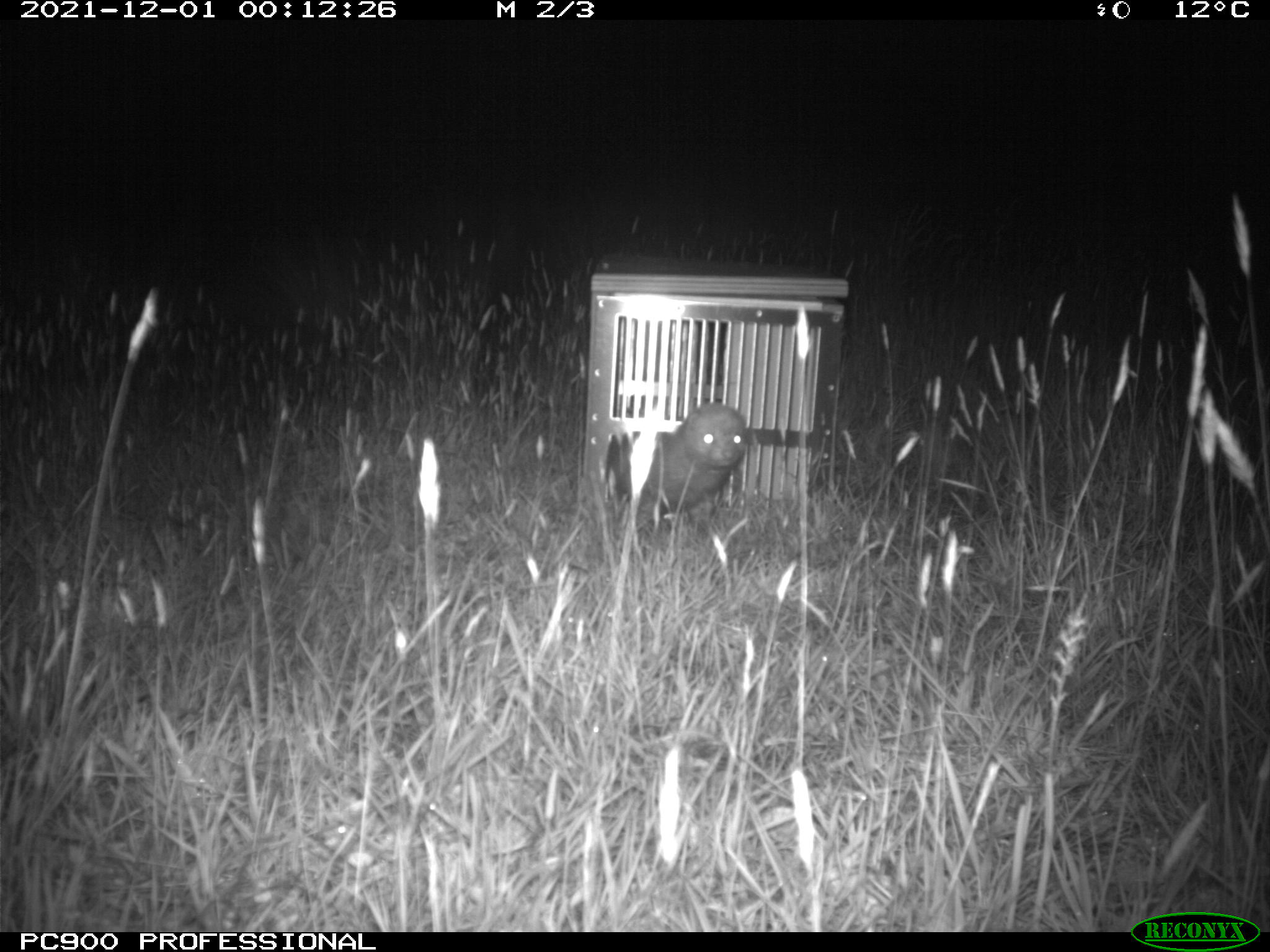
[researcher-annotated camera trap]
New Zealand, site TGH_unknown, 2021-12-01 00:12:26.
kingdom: Animalia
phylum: Chordata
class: Mammalia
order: Carnivora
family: Mustelidae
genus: Mustela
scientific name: Mustela furo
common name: ferret